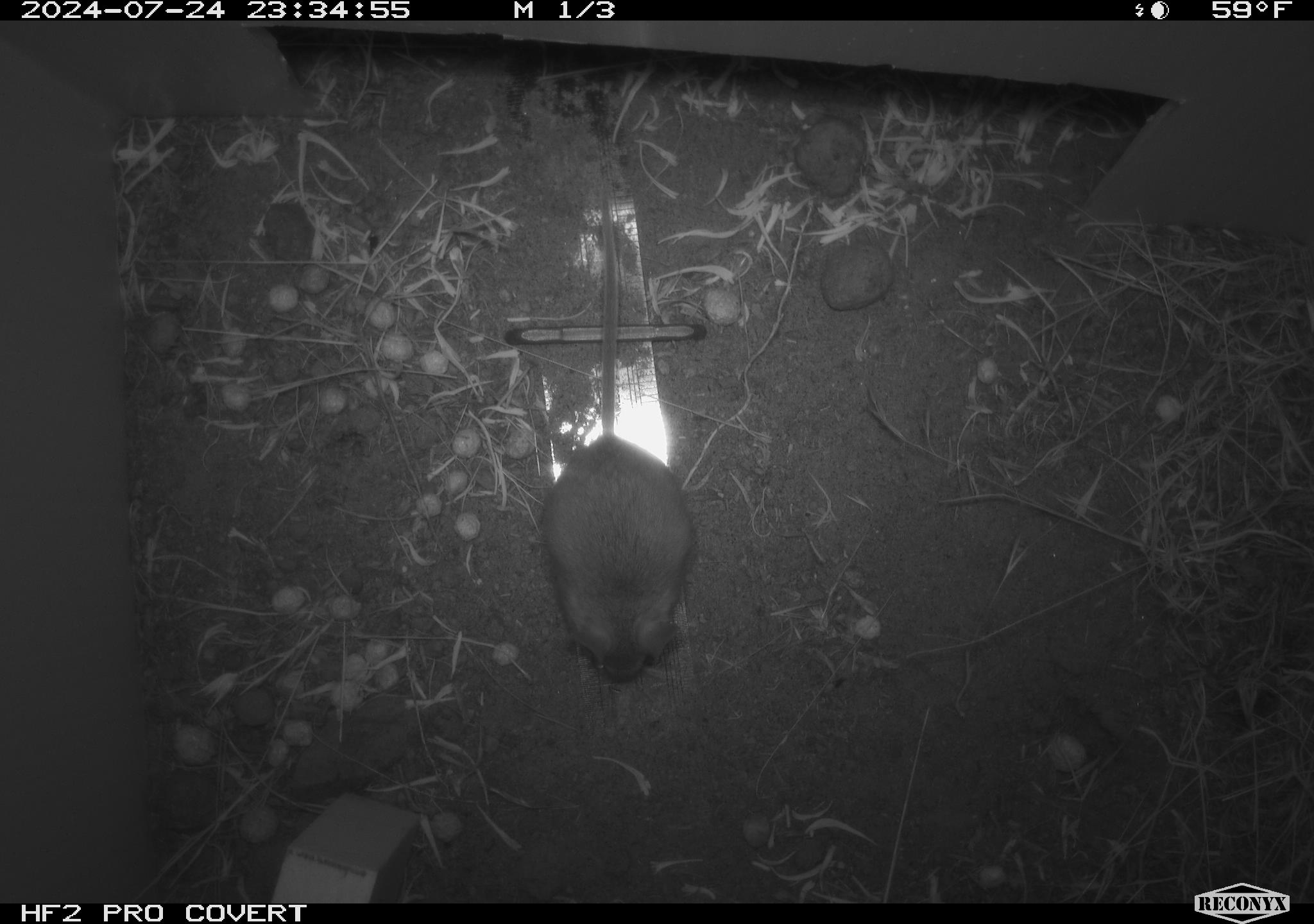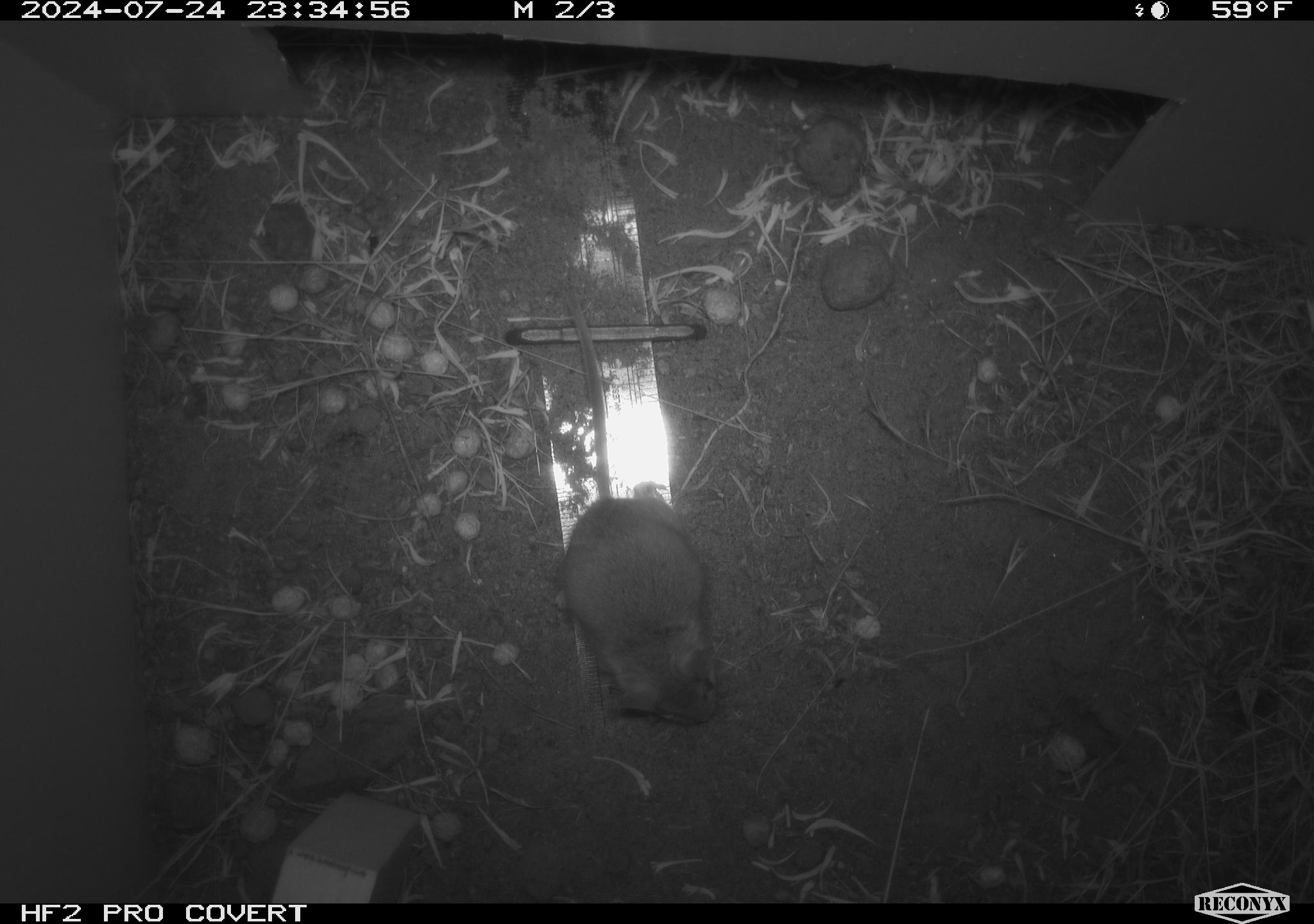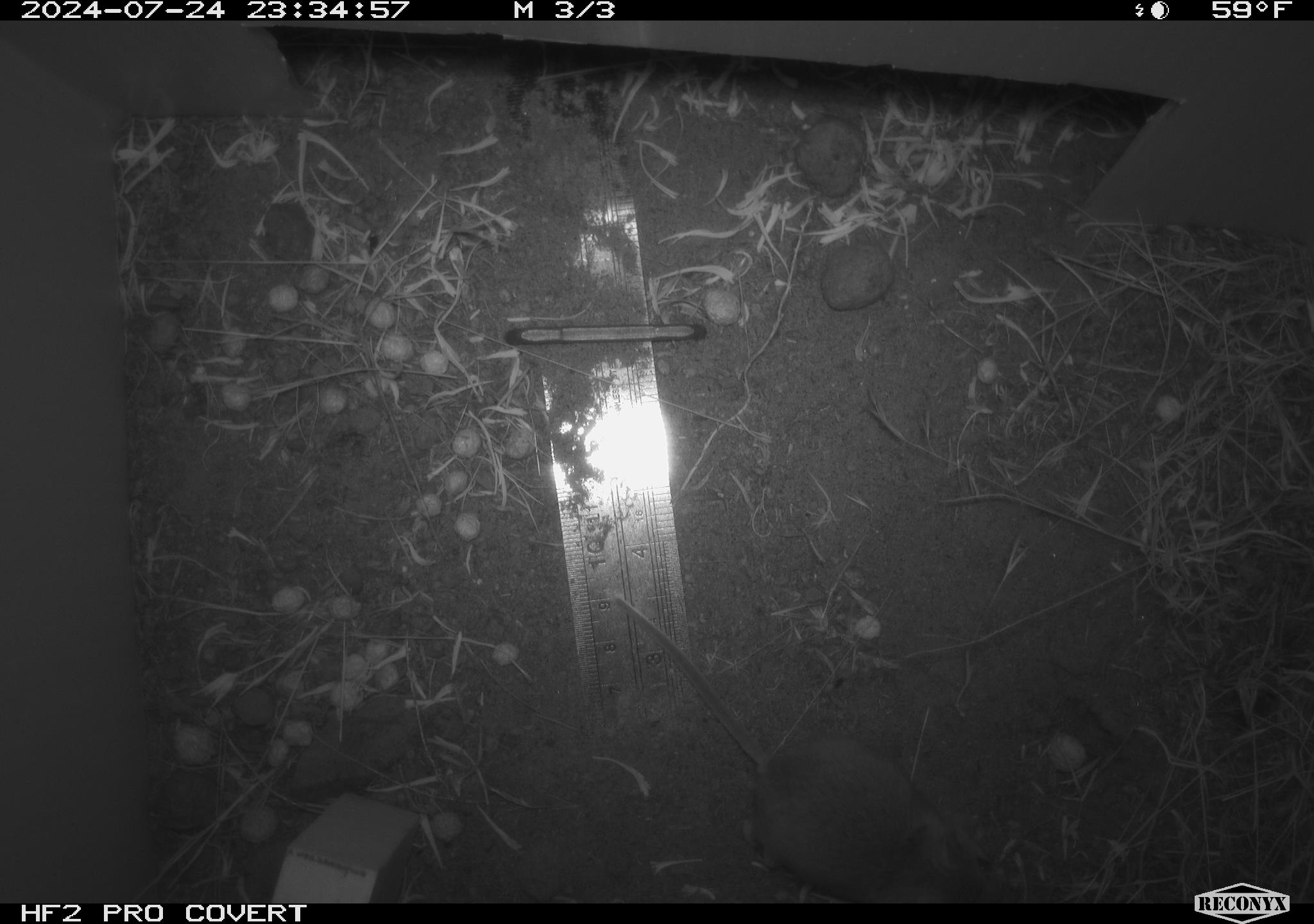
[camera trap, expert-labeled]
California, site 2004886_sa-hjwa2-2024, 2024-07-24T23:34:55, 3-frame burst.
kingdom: Animalia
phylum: Chordata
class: Mammalia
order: Rodentia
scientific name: Rodentia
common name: rodent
Rodent (Rodentia).